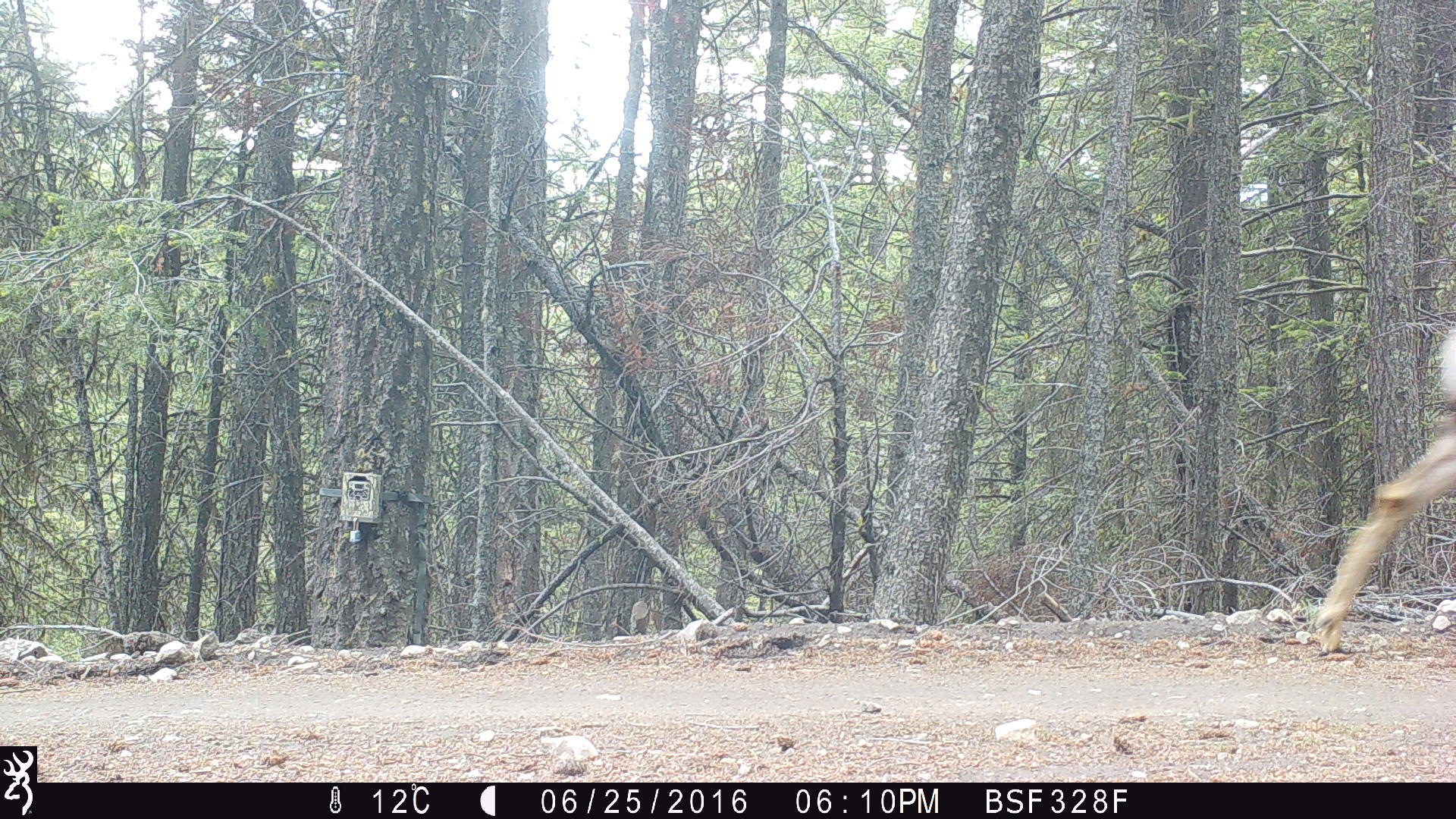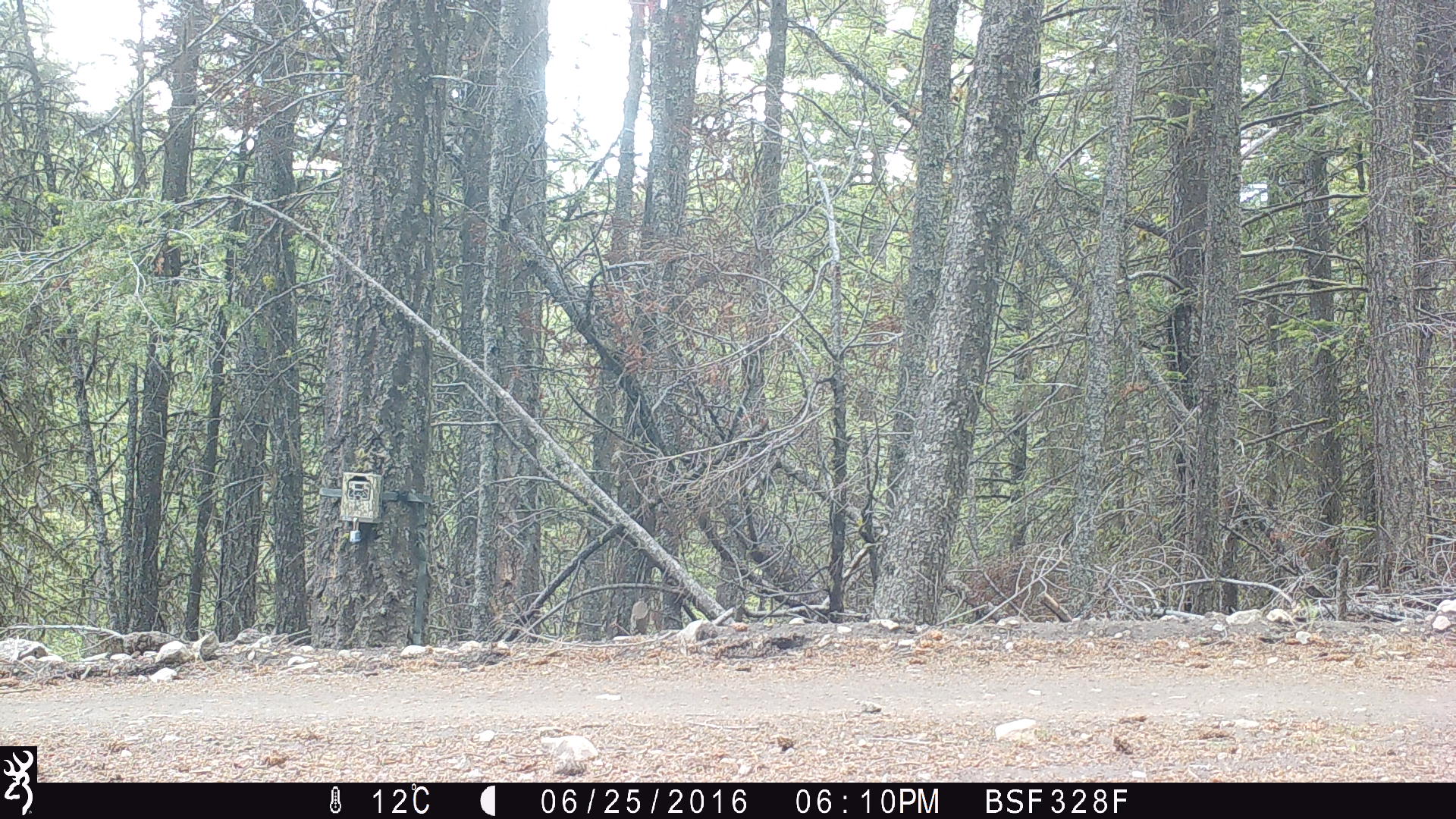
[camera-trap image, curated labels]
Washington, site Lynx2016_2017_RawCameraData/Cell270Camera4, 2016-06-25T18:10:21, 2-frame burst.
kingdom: Animalia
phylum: Chordata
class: Mammalia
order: Artiodactyla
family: Cervidae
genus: Odocoileus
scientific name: Odocoileus hemionus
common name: mule deer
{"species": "Odocoileus hemionus (mule deer)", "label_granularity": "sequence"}